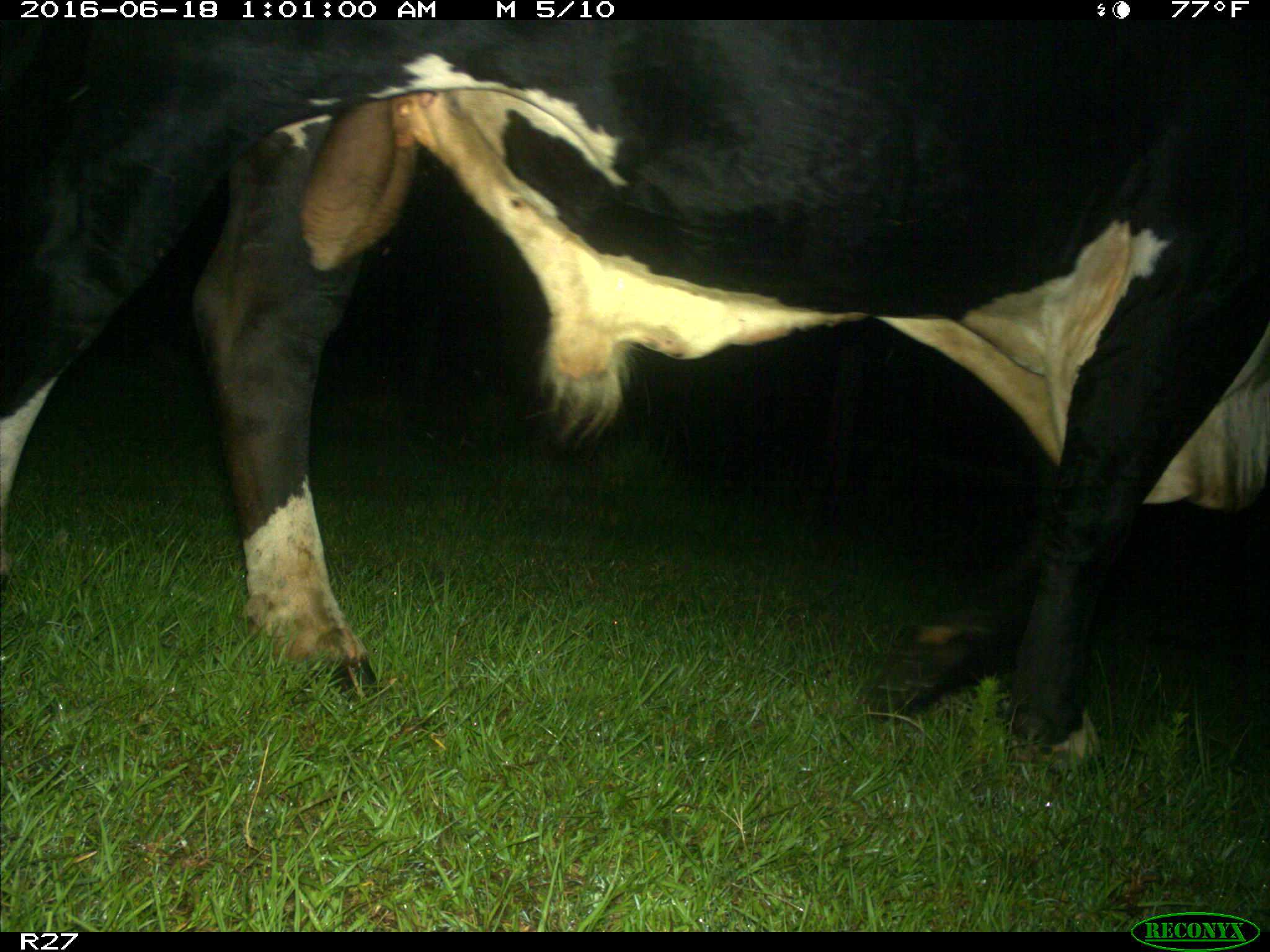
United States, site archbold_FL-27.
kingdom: Animalia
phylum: Chordata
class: Mammalia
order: Artiodactyla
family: Bovidae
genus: Bos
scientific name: Bos taurus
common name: domestic cow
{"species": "Bos taurus (domestic cow)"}